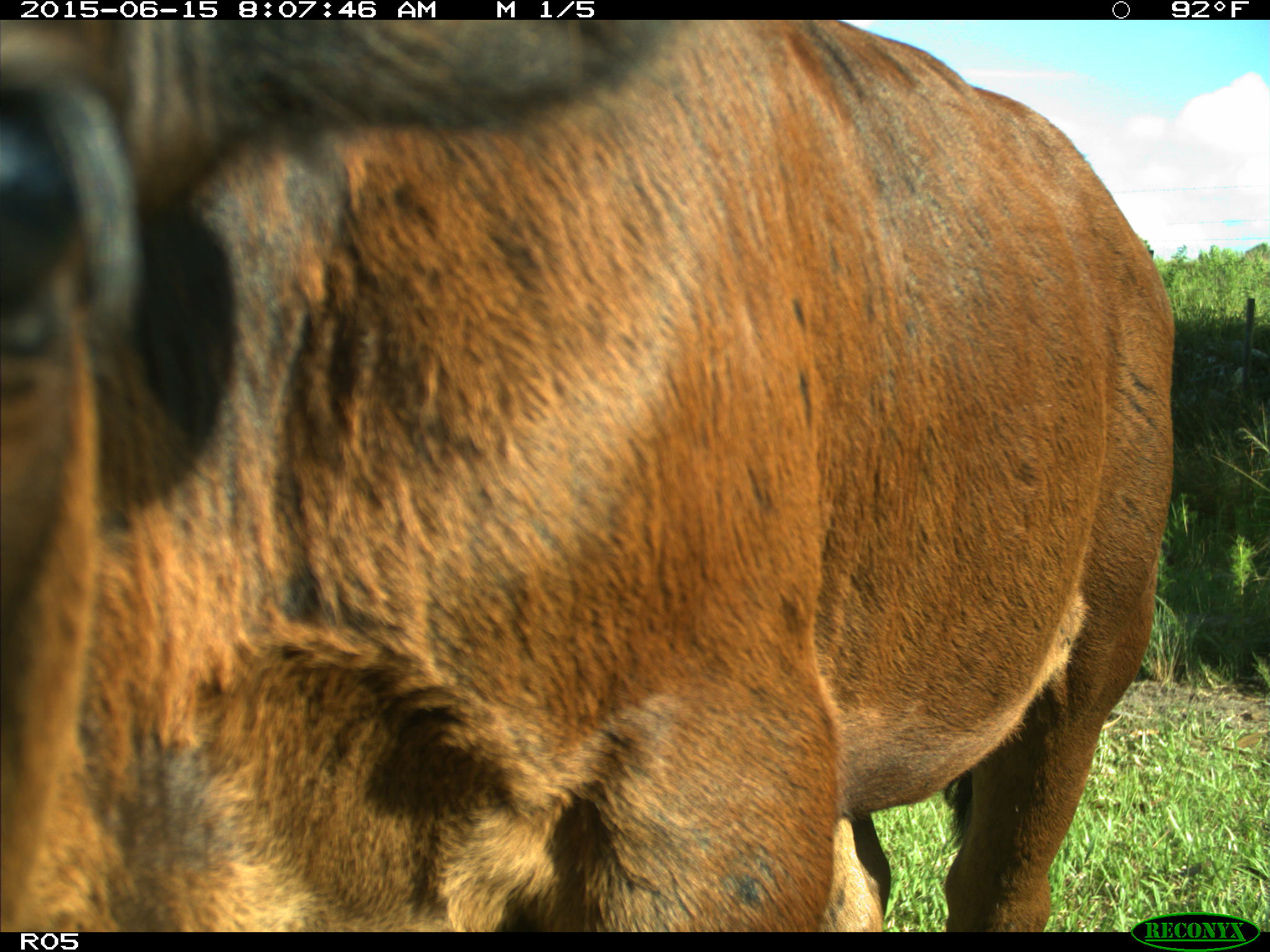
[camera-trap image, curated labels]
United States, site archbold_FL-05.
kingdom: Animalia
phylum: Chordata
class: Mammalia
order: Artiodactyla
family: Bovidae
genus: Bos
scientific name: Bos taurus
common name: domestic cow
Bos taurus (domestic cow).